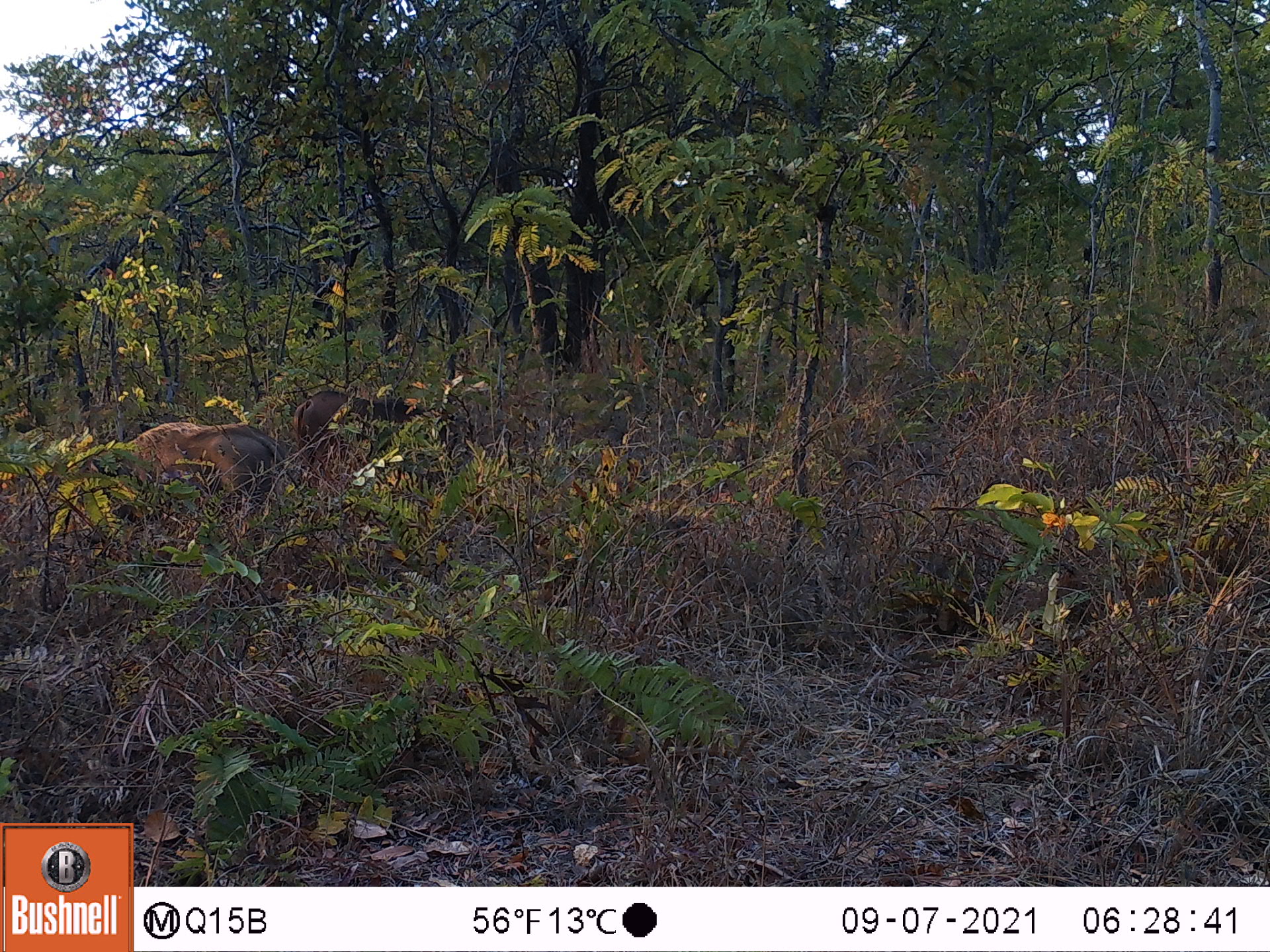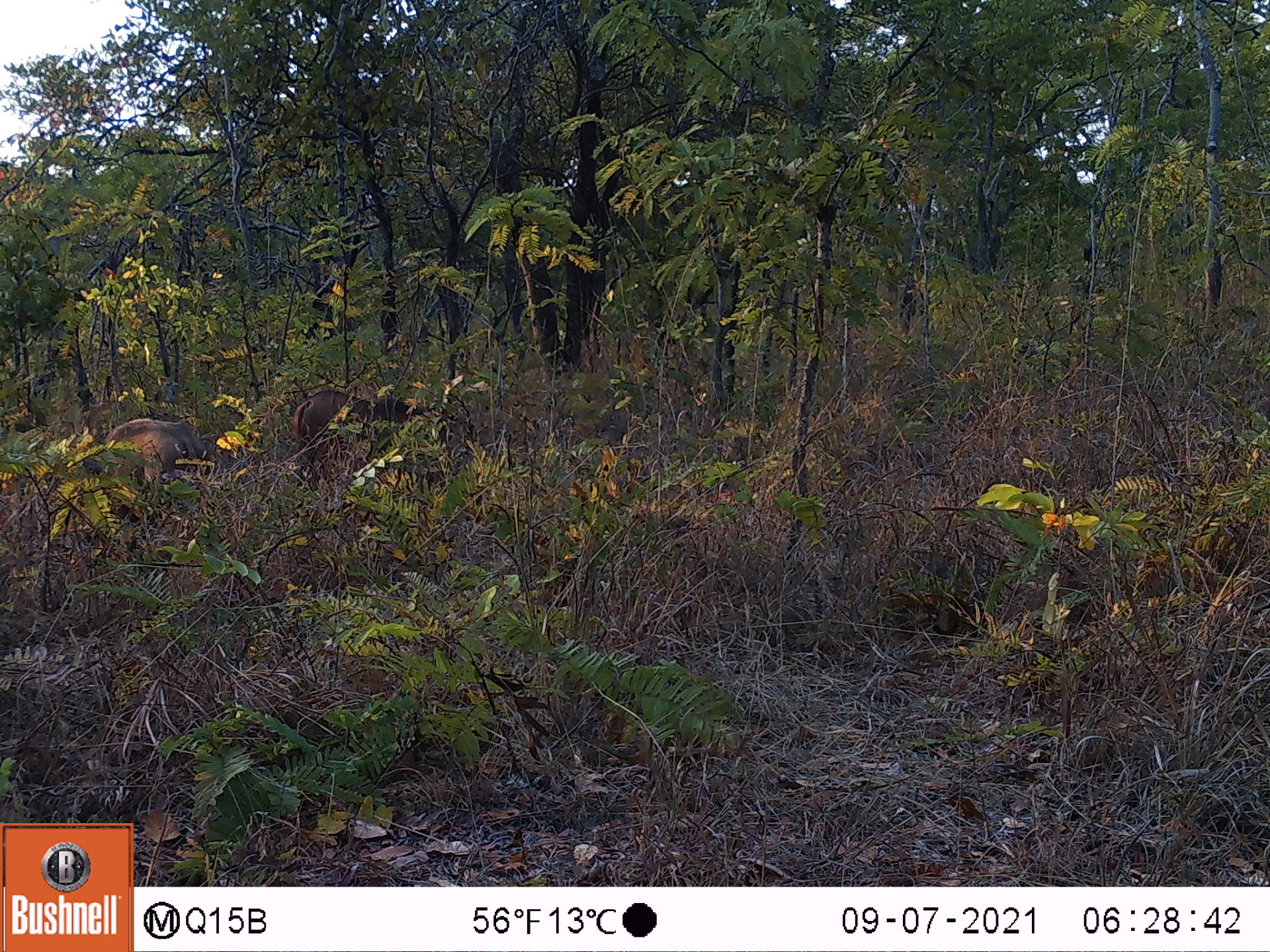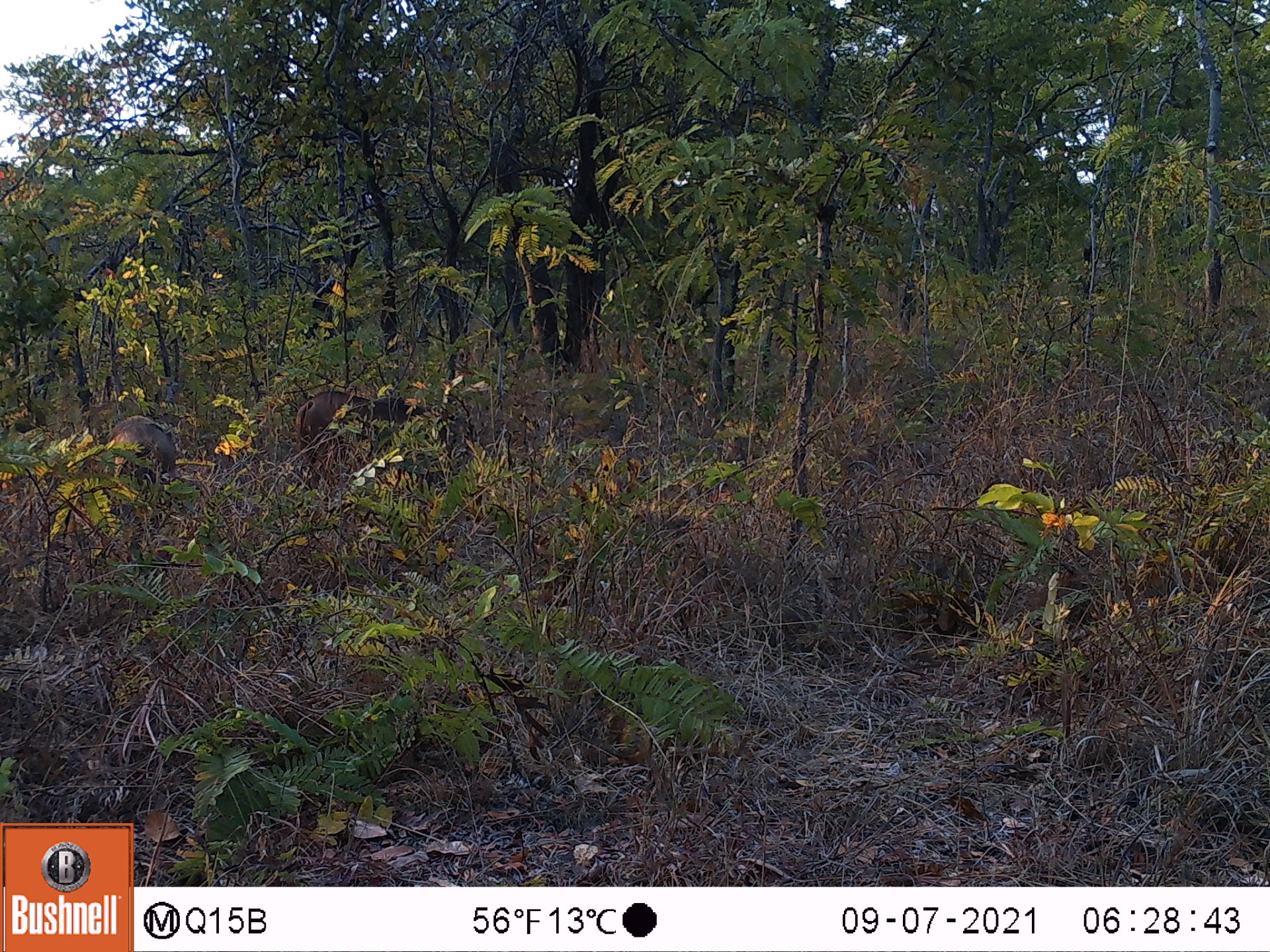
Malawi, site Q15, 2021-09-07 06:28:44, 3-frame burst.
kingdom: Animalia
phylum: Chordata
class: Mammalia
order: Artiodactyla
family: Suidae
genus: Phacochoerus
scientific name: Phacochoerus africanus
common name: common warthog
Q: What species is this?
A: Common warthog (Phacochoerus africanus).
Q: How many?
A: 2.